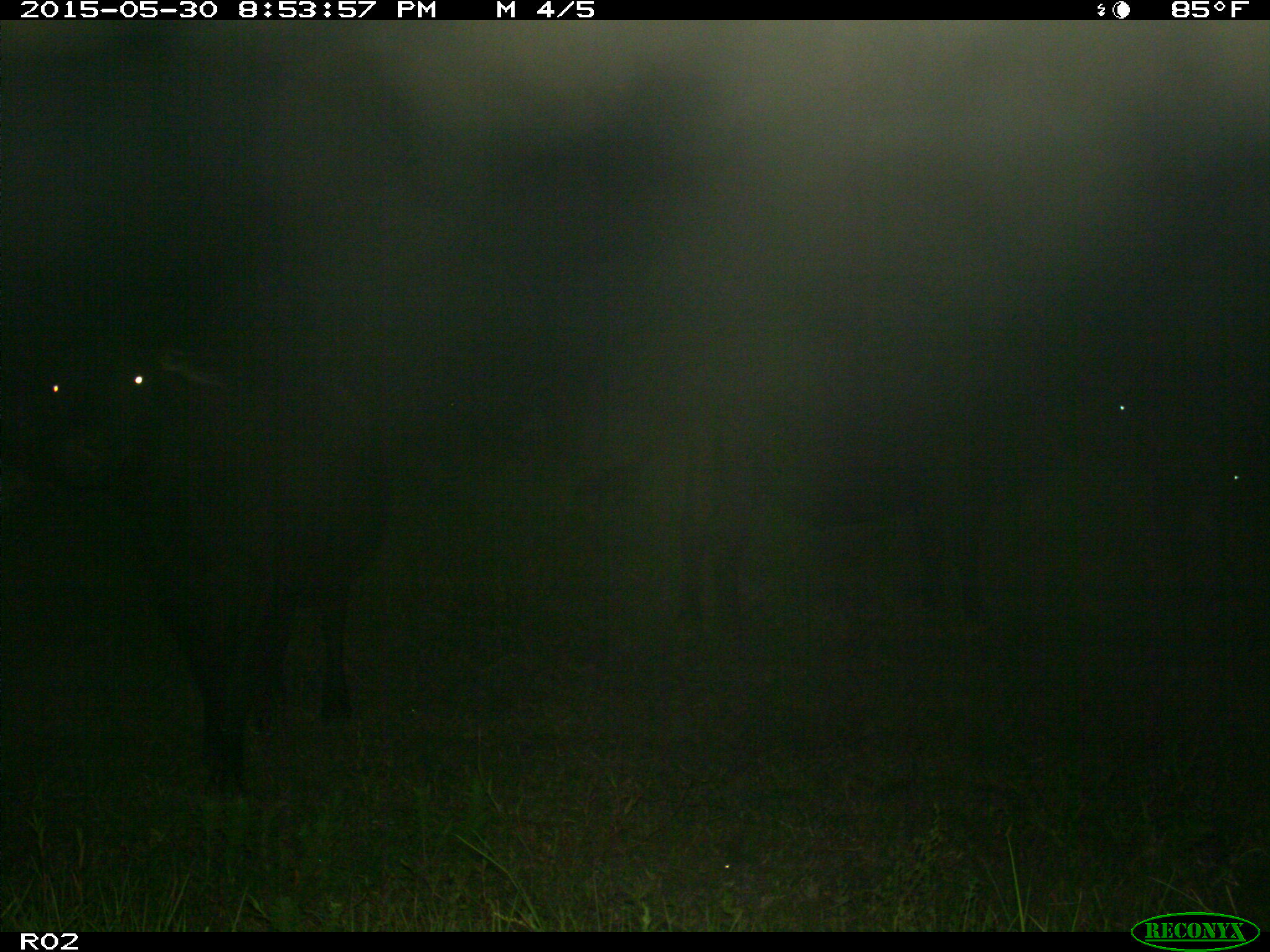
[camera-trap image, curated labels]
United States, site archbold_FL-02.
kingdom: Animalia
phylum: Chordata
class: Mammalia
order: Artiodactyla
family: Bovidae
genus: Bos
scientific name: Bos taurus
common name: domestic cow